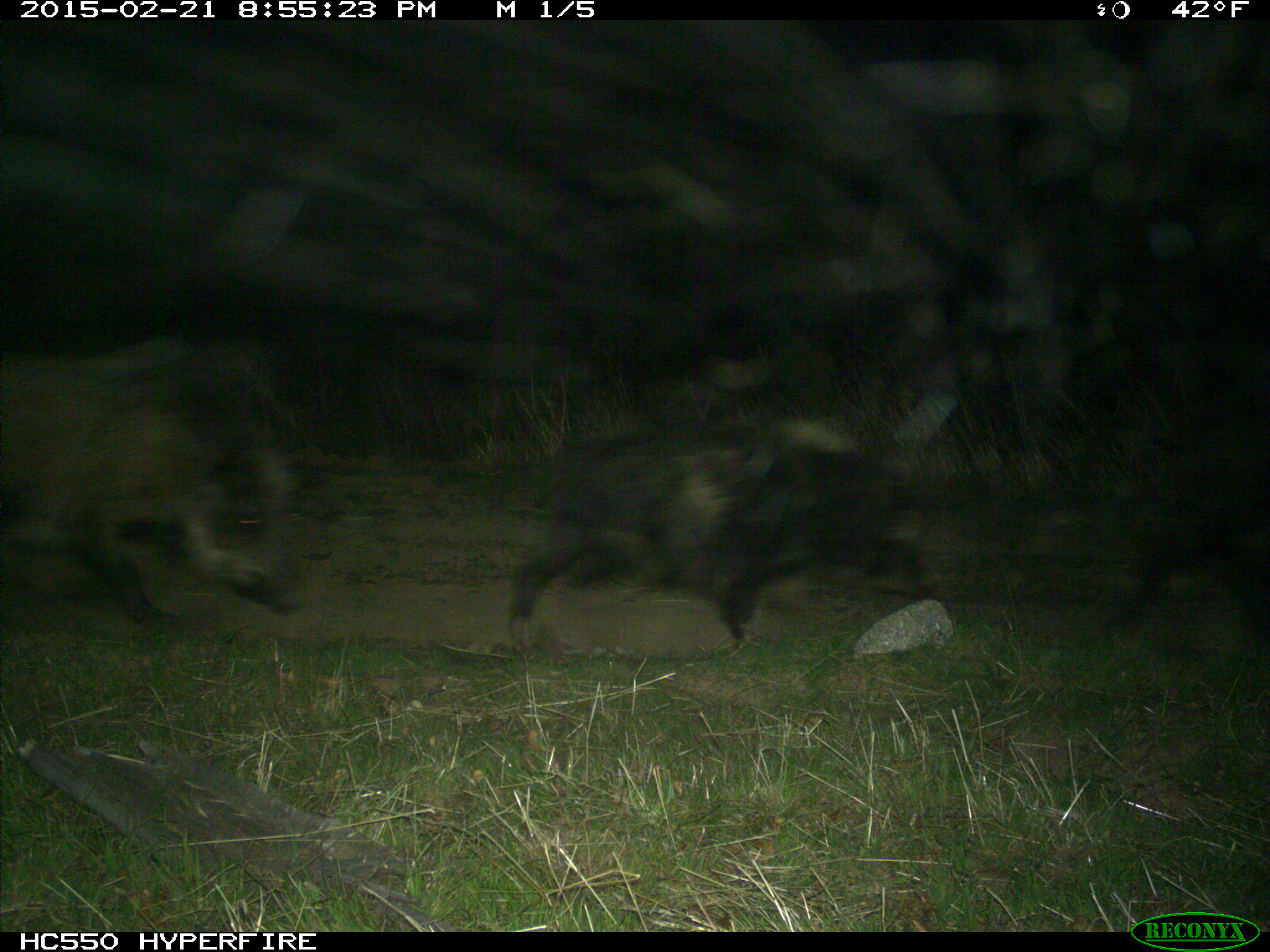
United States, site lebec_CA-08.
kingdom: Animalia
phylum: Chordata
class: Mammalia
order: Artiodactyla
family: Suidae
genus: Sus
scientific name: Sus scrofa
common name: wild boar